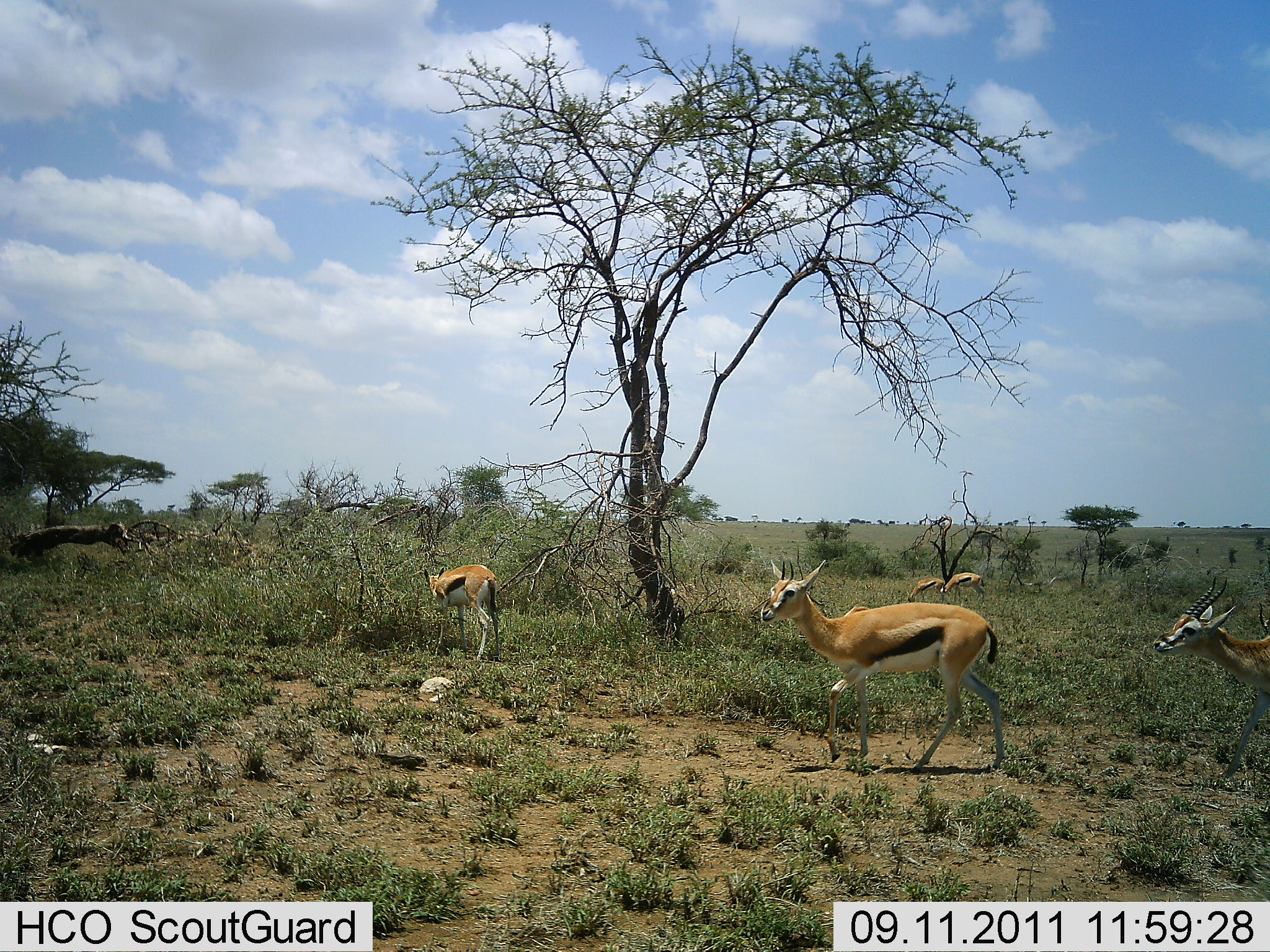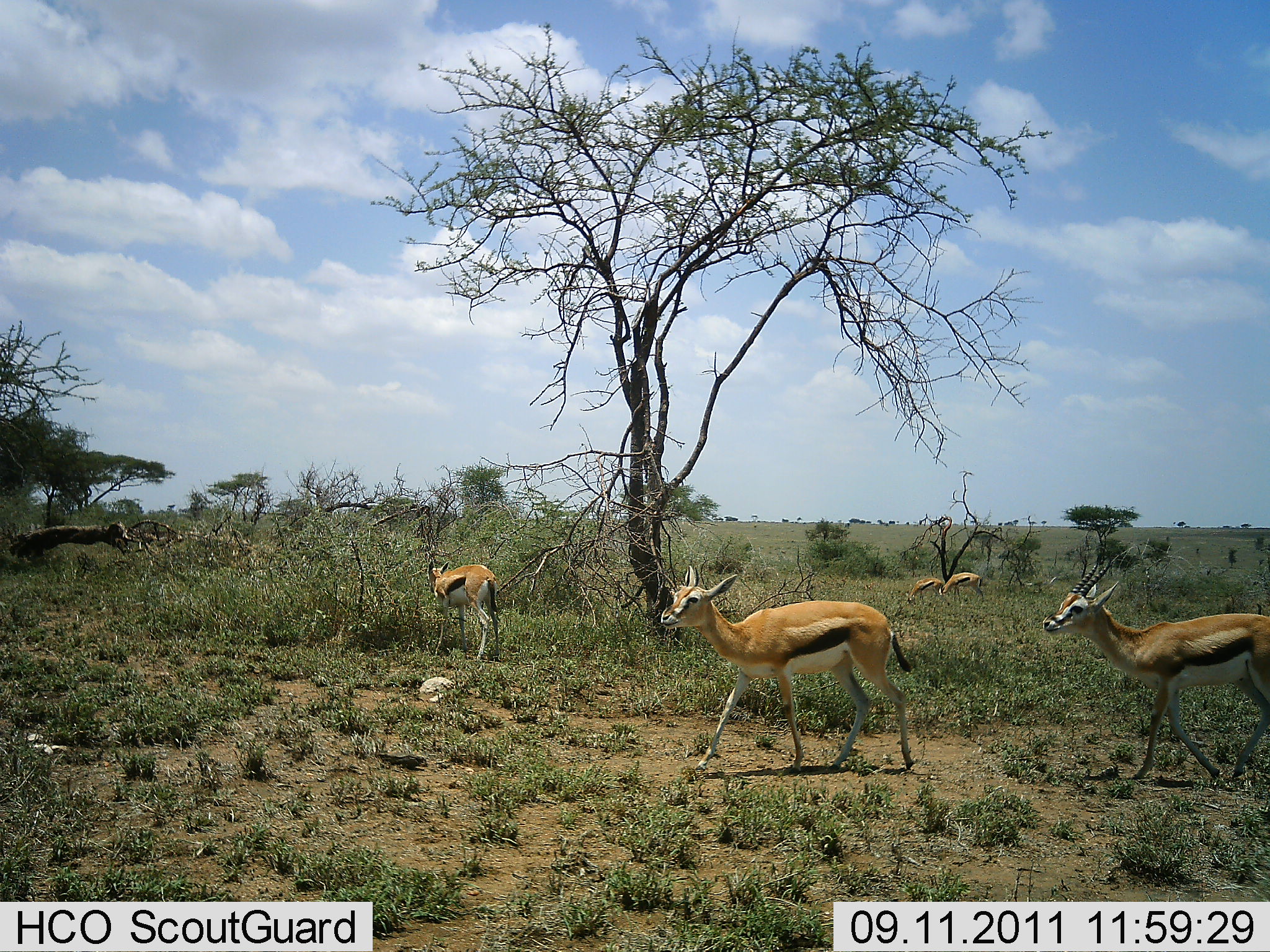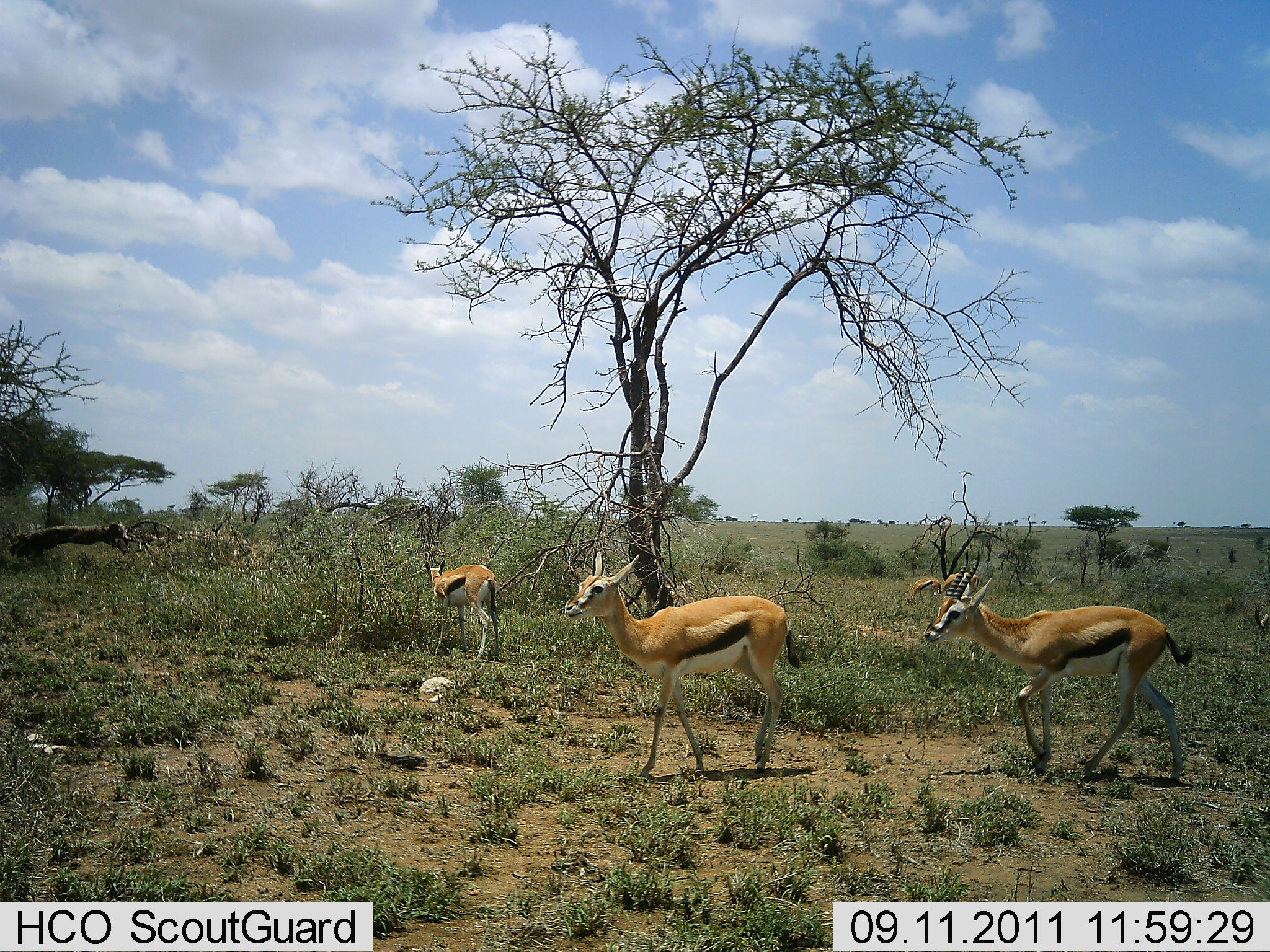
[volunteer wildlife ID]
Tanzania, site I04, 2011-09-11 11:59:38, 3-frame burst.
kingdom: Animalia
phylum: Chordata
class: Mammalia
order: Artiodactyla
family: Bovidae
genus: Eudorcas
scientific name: Eudorcas thomsonii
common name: thomson's gazelle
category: gazellethomsons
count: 5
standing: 40%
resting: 0%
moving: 90%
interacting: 0%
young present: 0%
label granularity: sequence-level